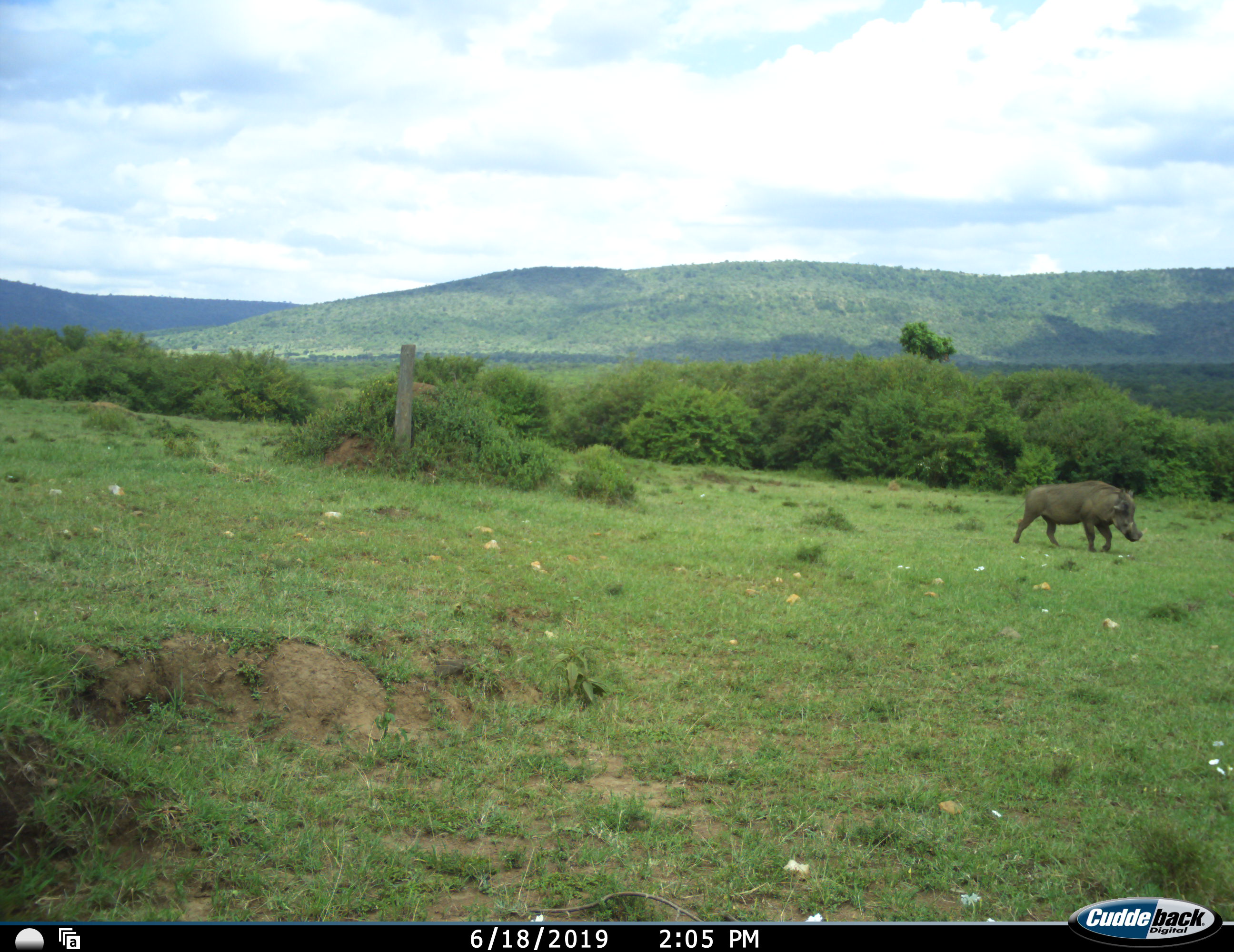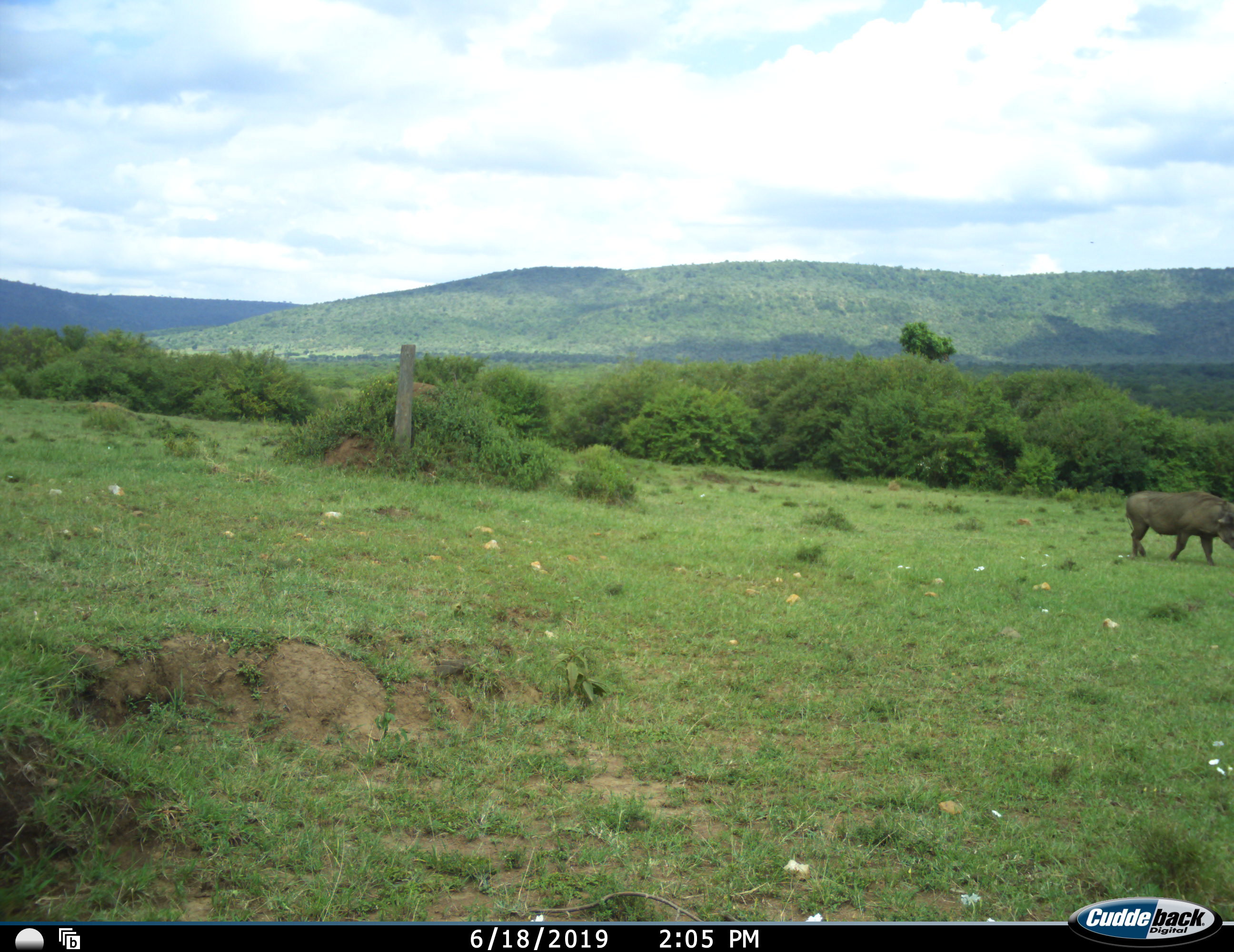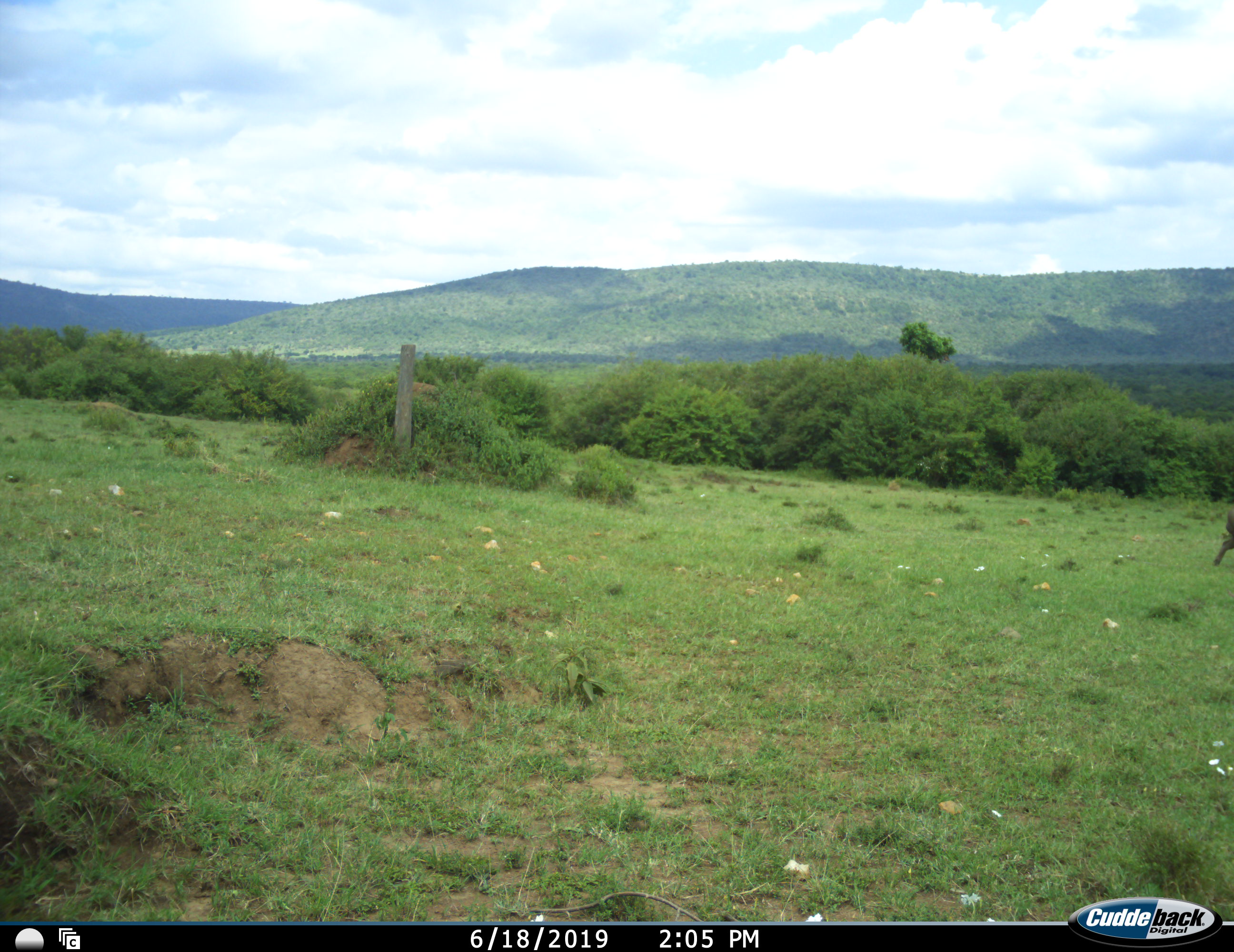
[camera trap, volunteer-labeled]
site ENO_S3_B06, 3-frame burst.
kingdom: Animalia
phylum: Chordata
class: Mammalia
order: Artiodactyla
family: Suidae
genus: Phacochoerus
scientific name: Phacochoerus africanus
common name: warthog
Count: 1.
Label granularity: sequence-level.